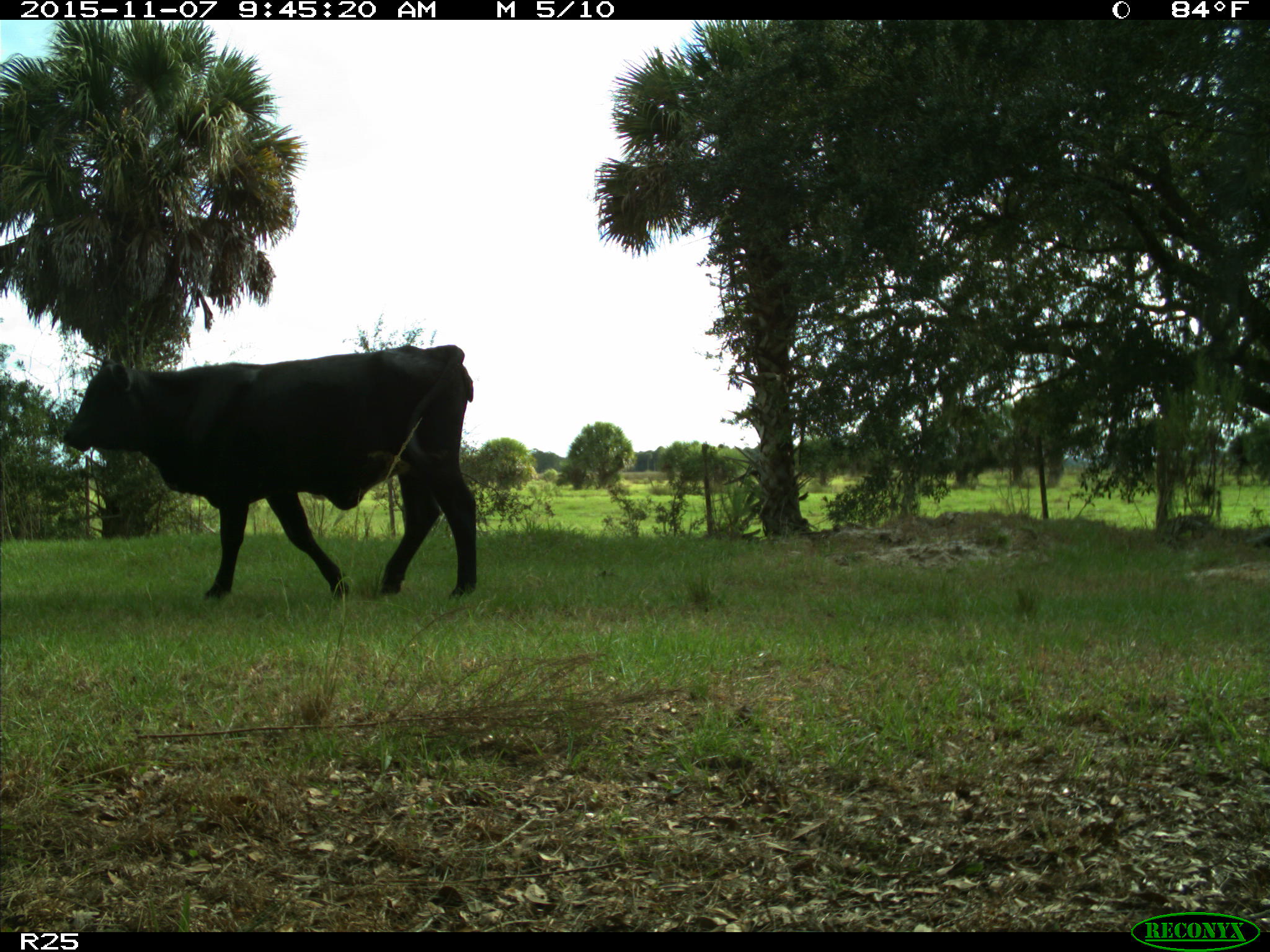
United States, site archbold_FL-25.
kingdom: Animalia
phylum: Chordata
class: Mammalia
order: Artiodactyla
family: Bovidae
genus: Bos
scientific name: Bos taurus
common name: domestic cow